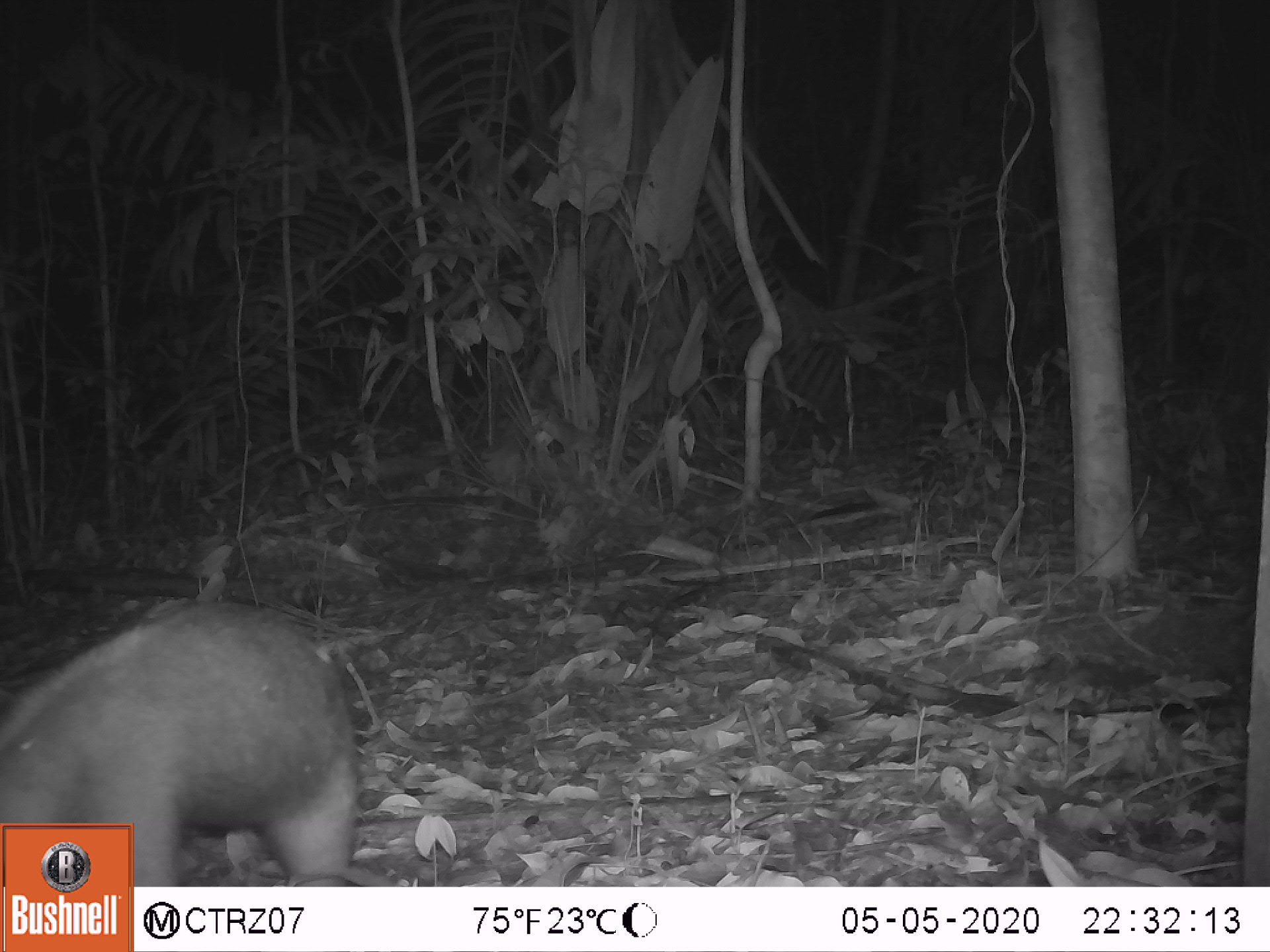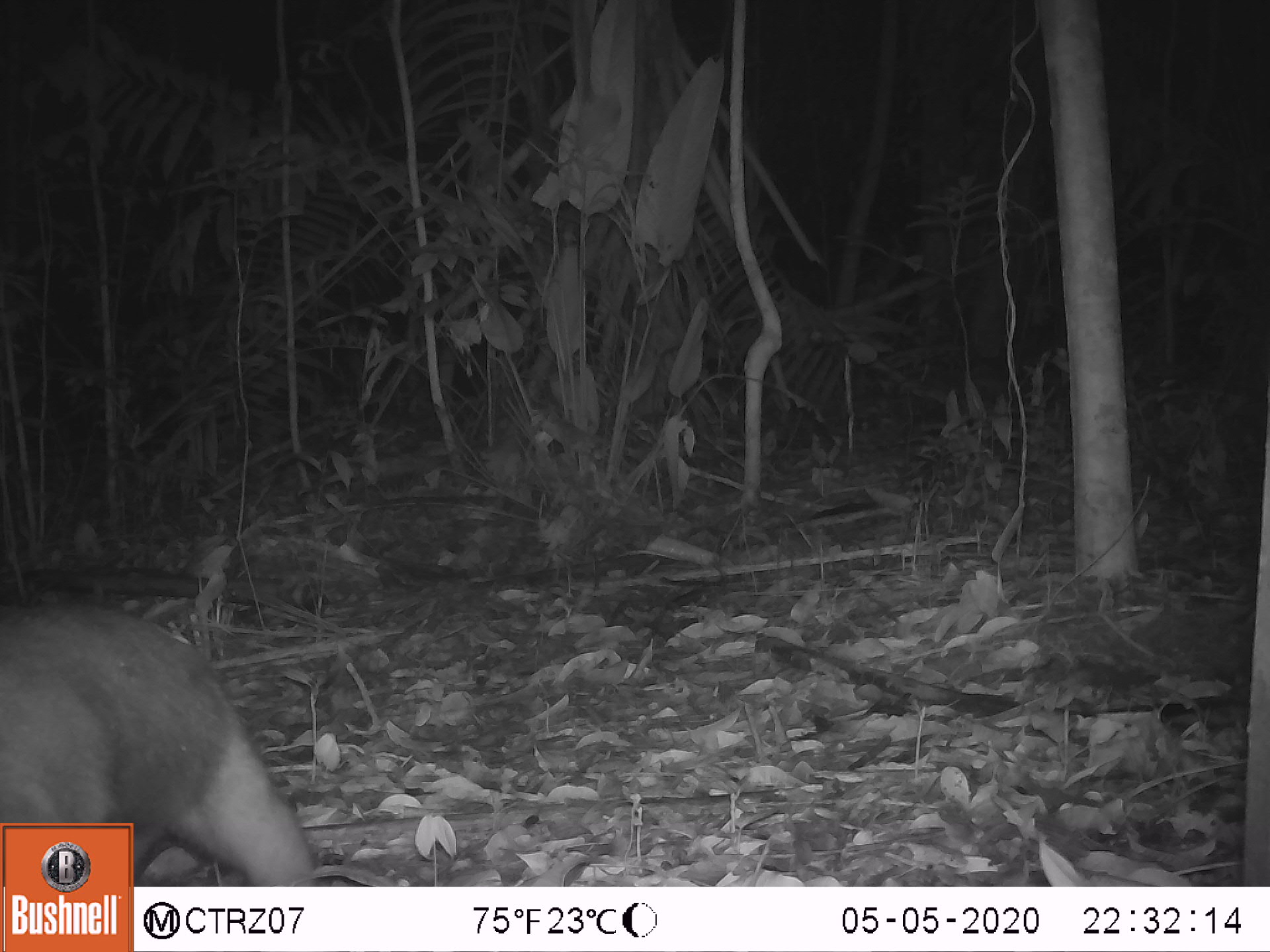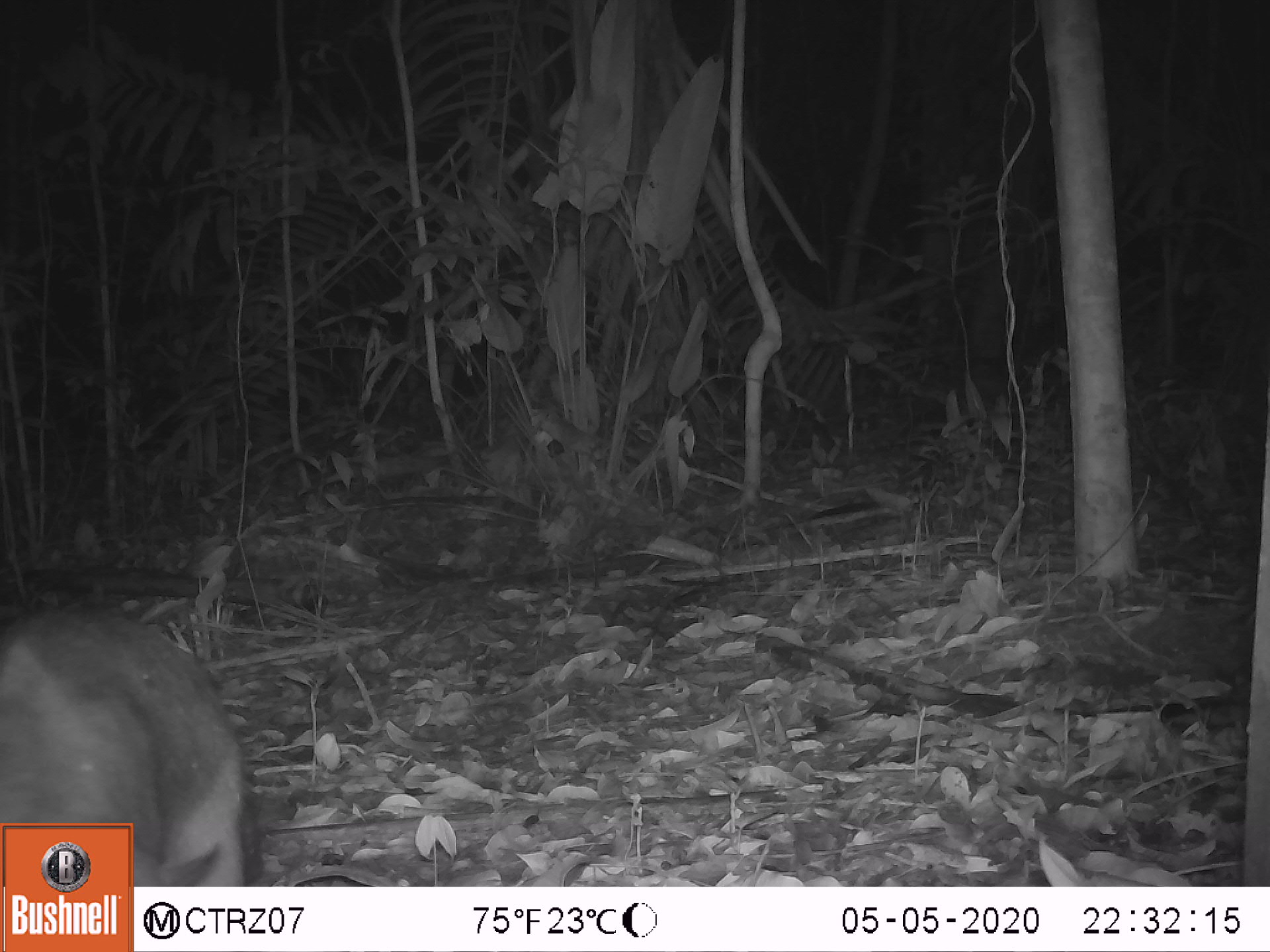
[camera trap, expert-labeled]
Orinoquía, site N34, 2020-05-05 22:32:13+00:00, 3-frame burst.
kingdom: Animalia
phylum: Chordata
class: Mammalia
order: Pilosa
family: Myrmecophagidae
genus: Tamandua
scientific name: Tamandua tetradactyla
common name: southern tamandua